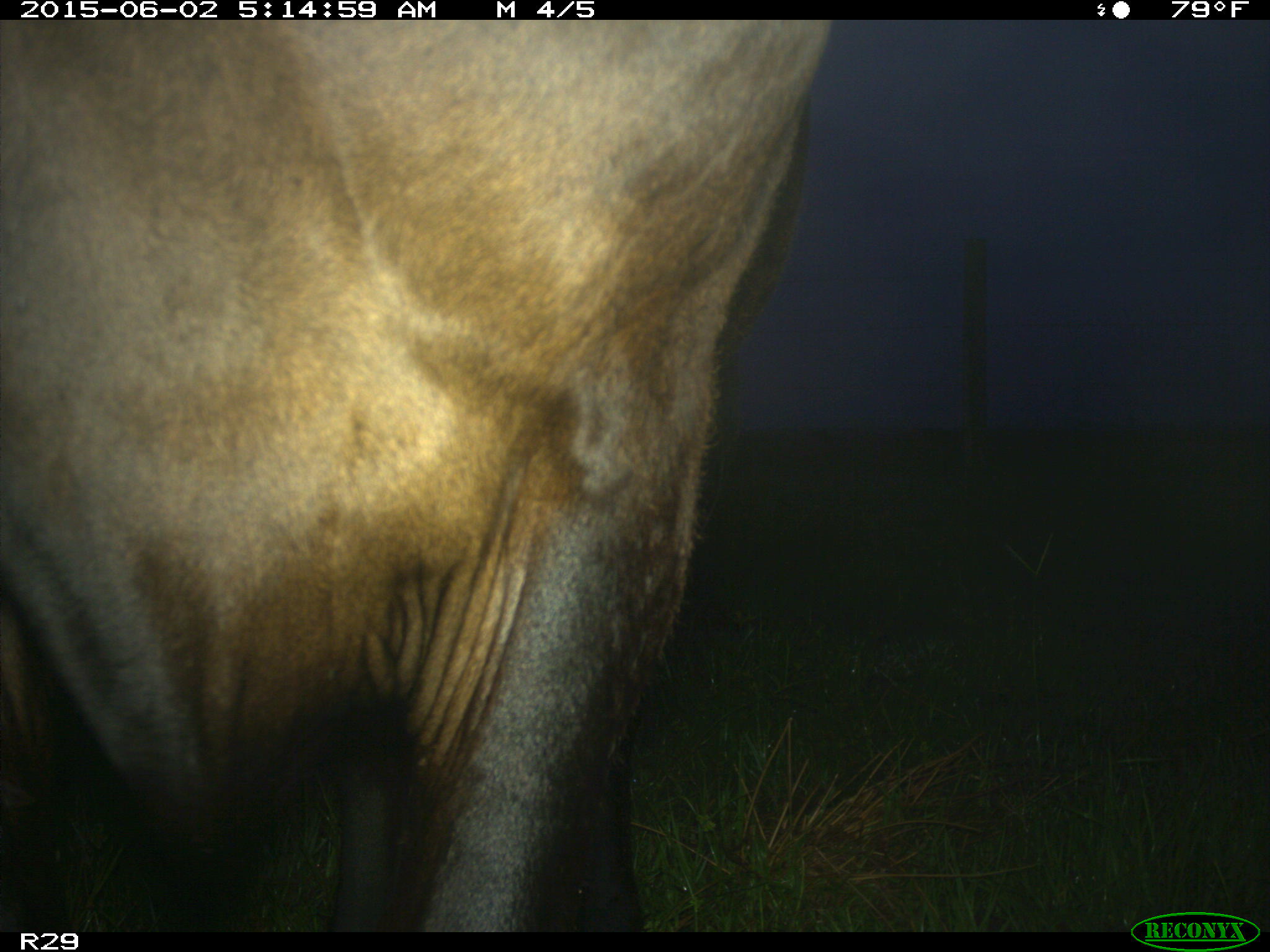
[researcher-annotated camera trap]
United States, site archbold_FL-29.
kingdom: Animalia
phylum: Chordata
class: Mammalia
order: Artiodactyla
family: Bovidae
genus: Bos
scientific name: Bos taurus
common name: domestic cow